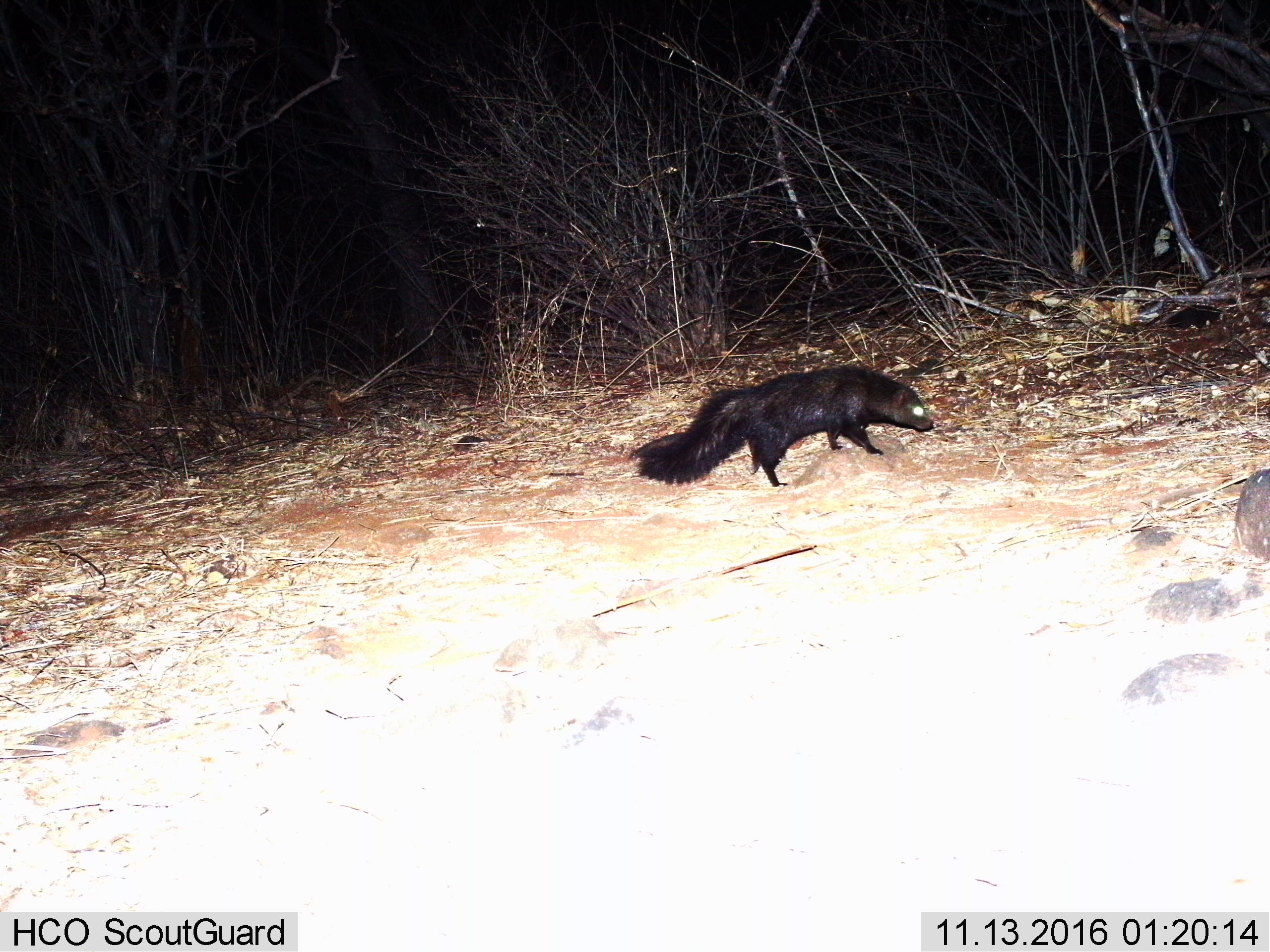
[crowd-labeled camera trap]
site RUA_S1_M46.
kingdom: Animalia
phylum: Chordata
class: Mammalia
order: Carnivora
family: Herpestidae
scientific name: Herpestidae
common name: mongoose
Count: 1.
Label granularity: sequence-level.